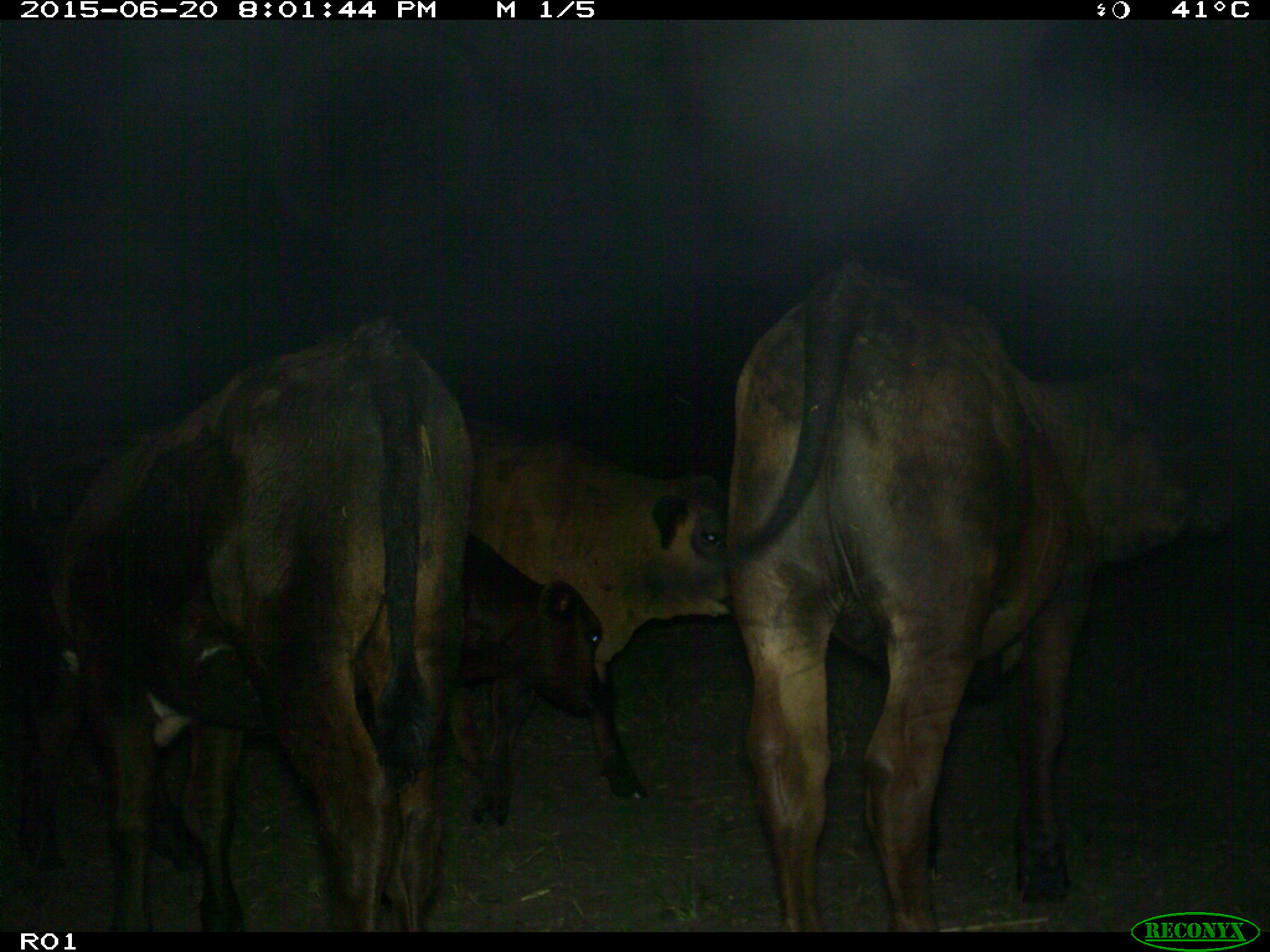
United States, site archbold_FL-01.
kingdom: Animalia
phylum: Chordata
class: Mammalia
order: Artiodactyla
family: Bovidae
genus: Bos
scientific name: Bos taurus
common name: domestic cow